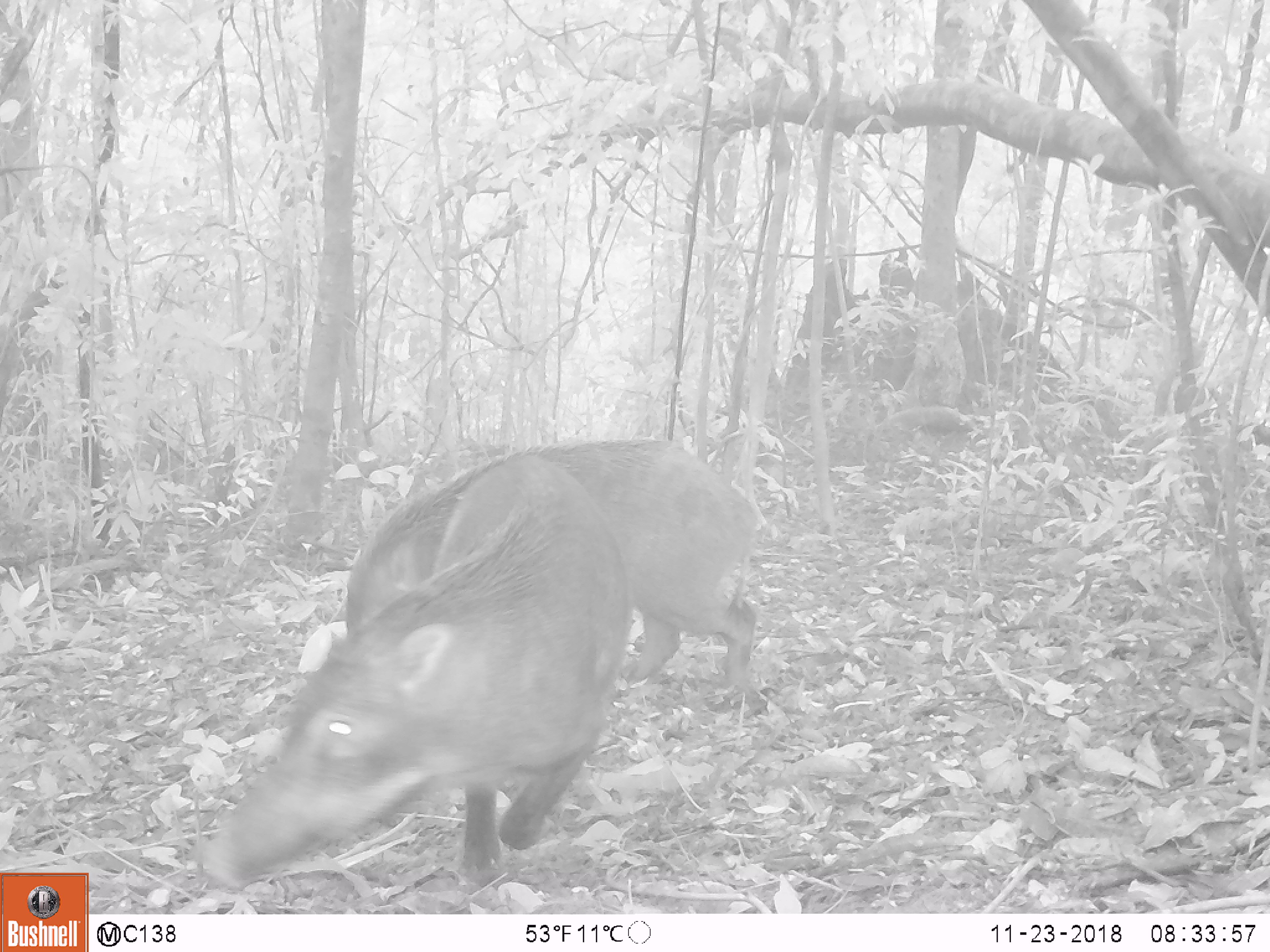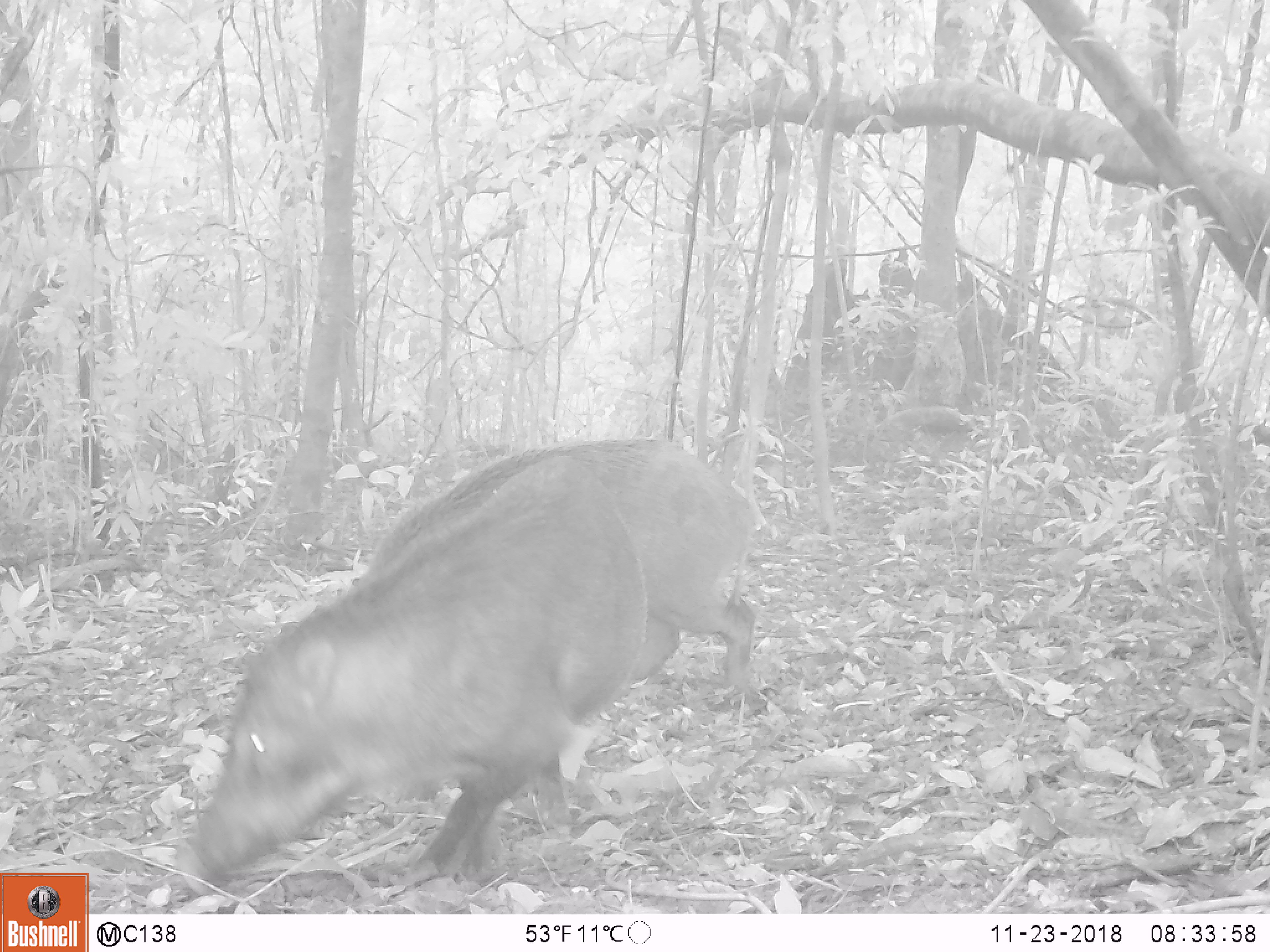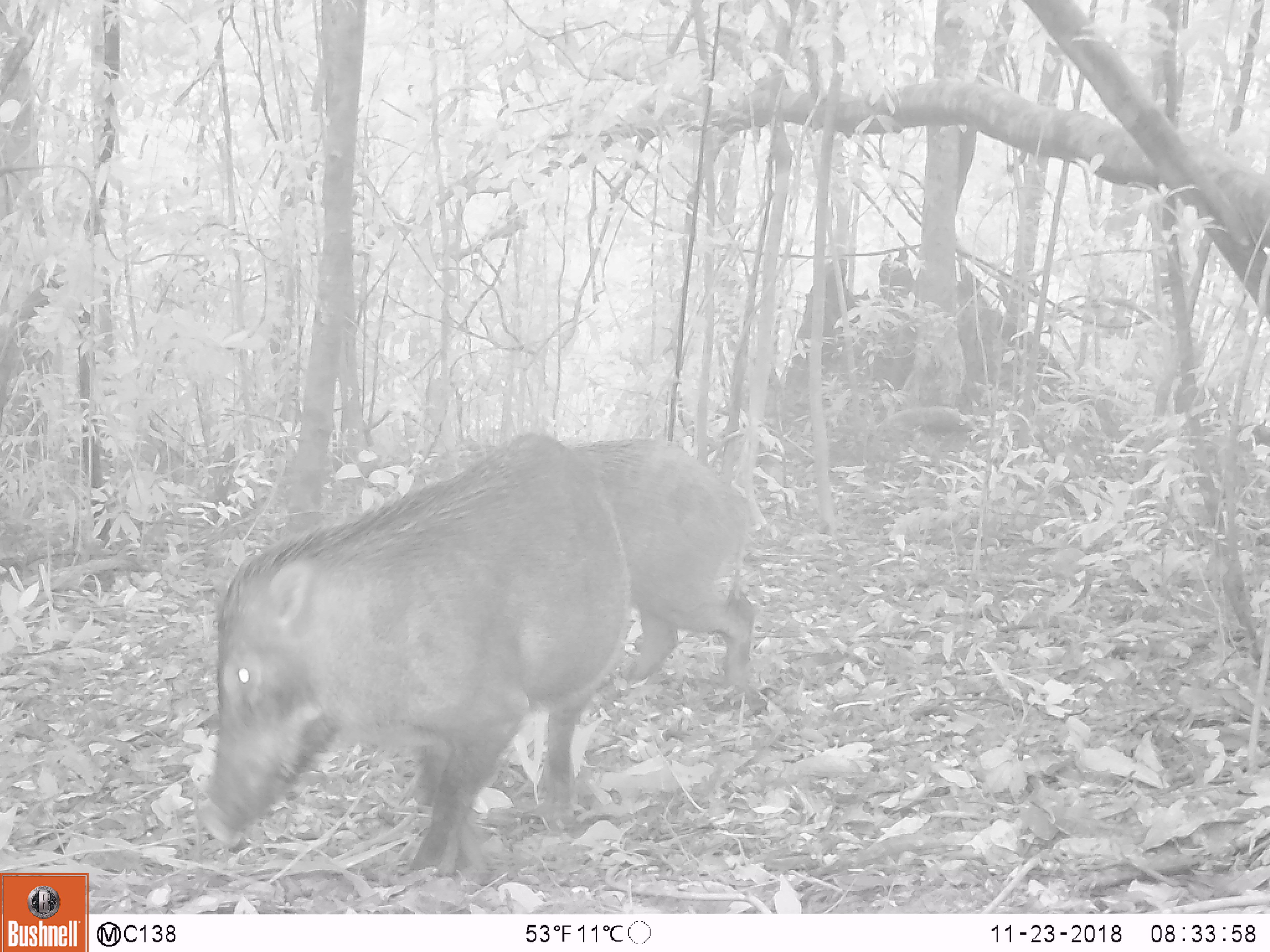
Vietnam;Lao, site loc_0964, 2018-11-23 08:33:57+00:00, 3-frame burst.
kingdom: Animalia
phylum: Chordata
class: Mammalia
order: Artiodactyla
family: Suidae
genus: Sus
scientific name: Sus scrofa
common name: eurasian wild pig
Eurasian wild pig (Sus scrofa). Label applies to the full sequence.